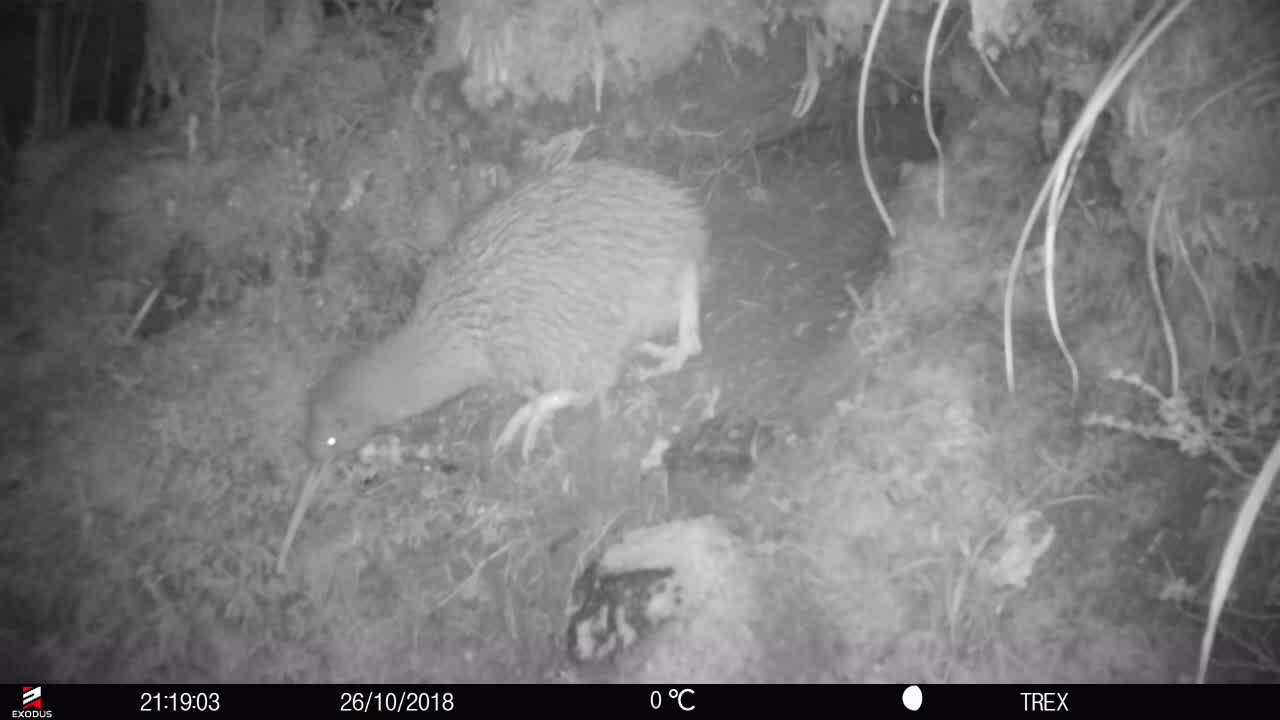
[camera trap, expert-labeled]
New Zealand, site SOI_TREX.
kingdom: Animalia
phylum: Chordata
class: Aves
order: Apterygiformes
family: Apterygidae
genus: Apteryx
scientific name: Apteryx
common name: kiwi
Kiwi (Apteryx).